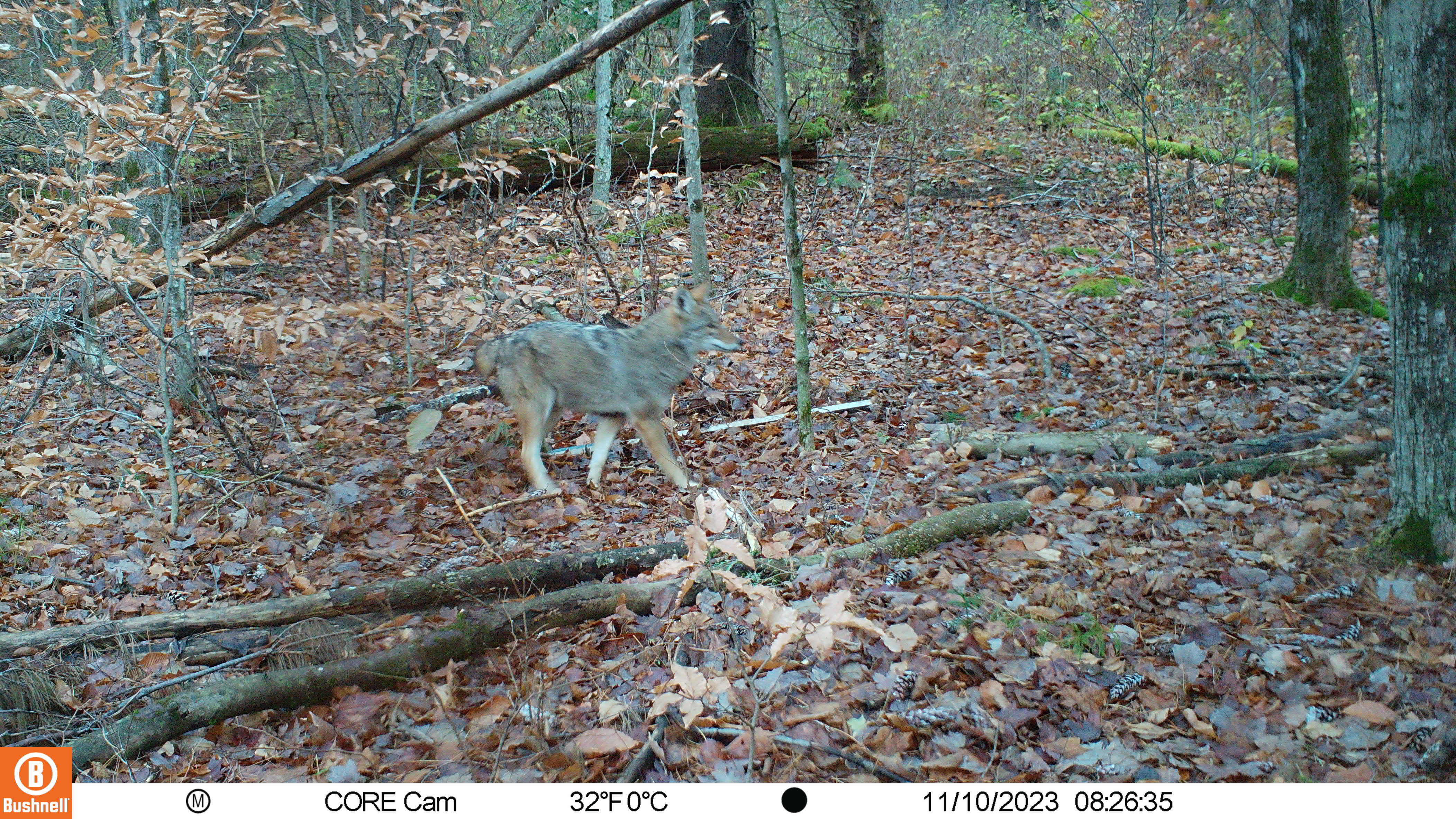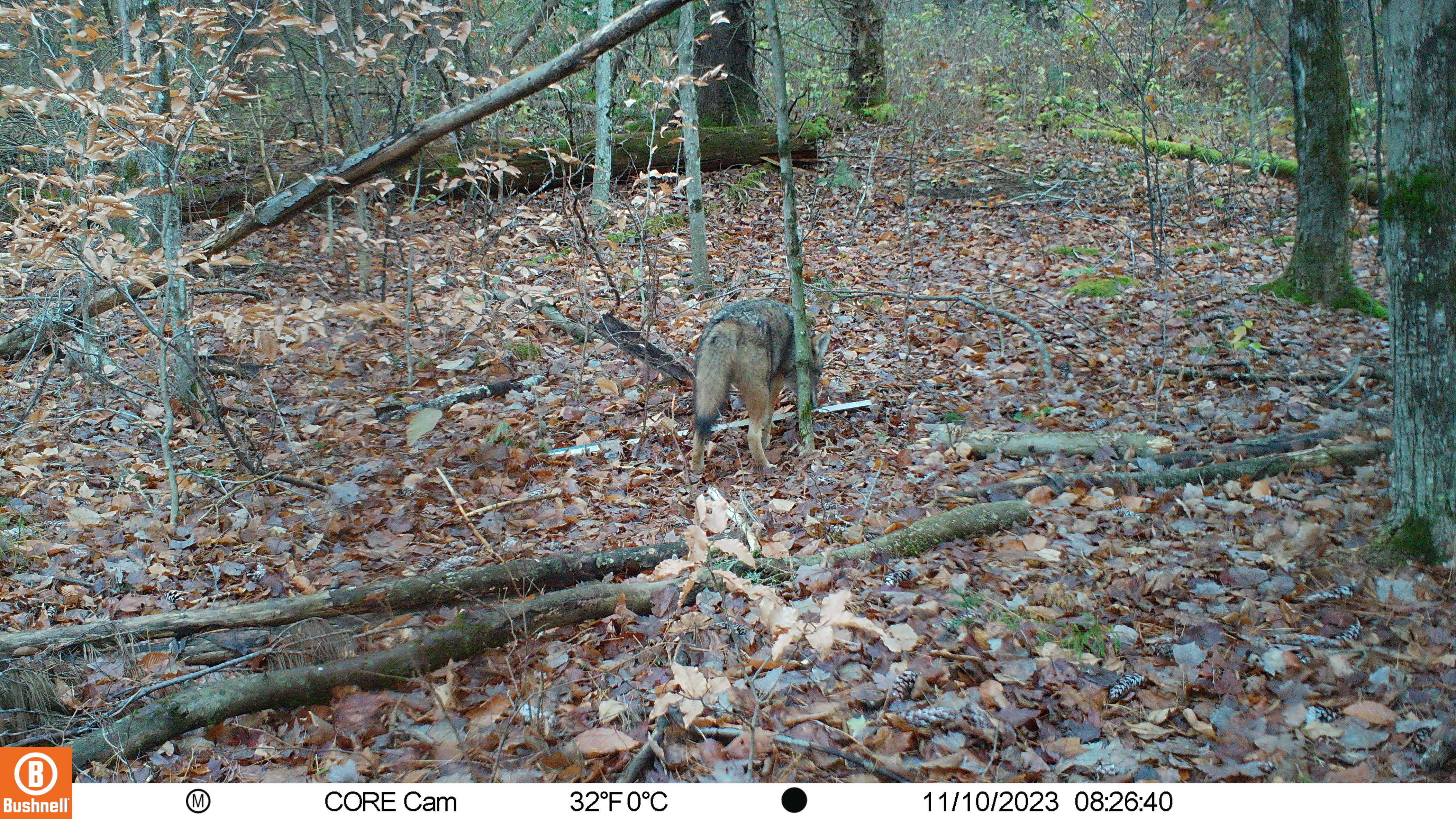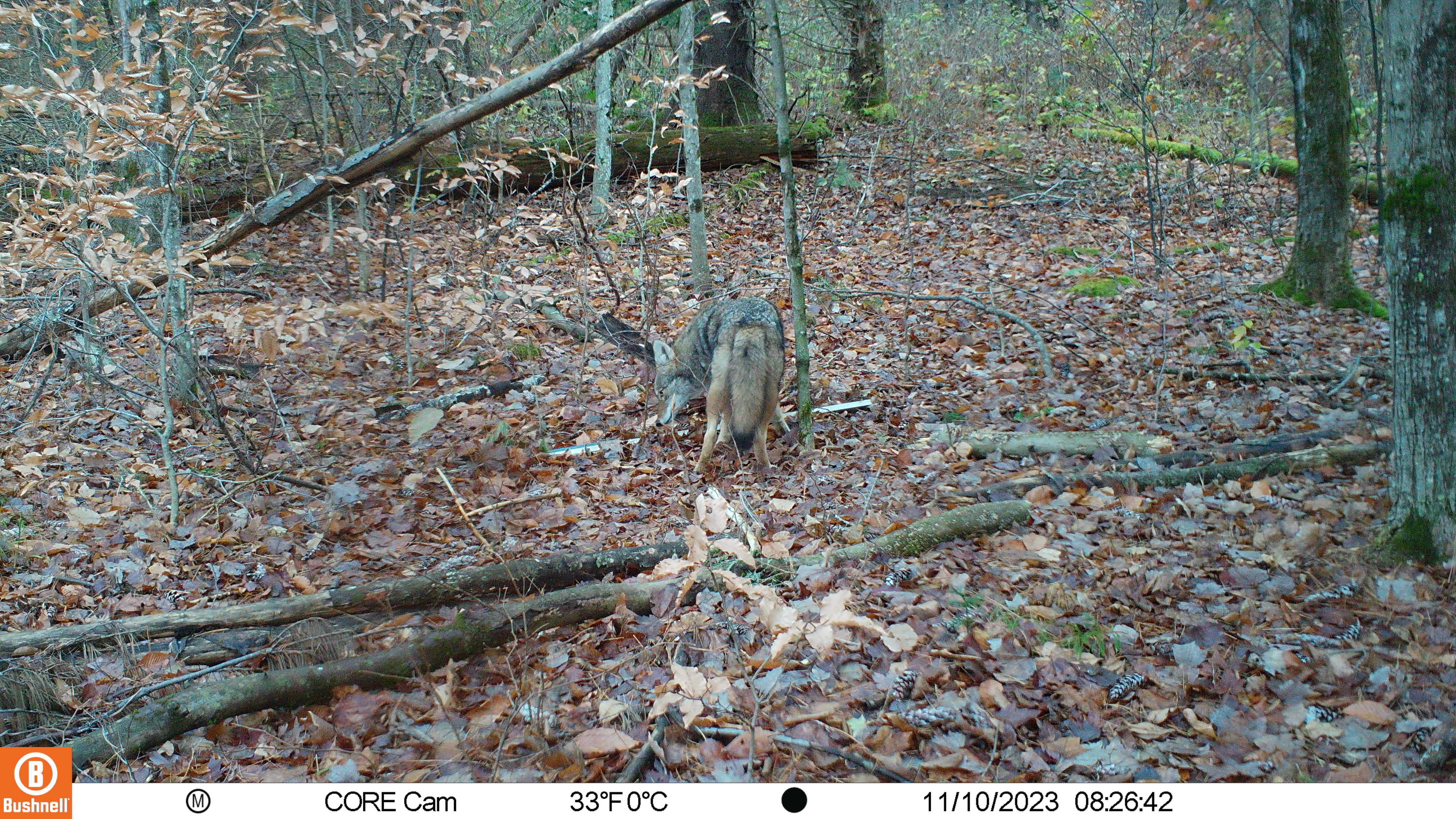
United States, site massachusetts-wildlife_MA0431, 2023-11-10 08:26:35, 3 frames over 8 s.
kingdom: Animalia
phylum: Chordata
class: Mammalia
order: Carnivora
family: Canidae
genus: Canis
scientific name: Canis latrans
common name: coyote